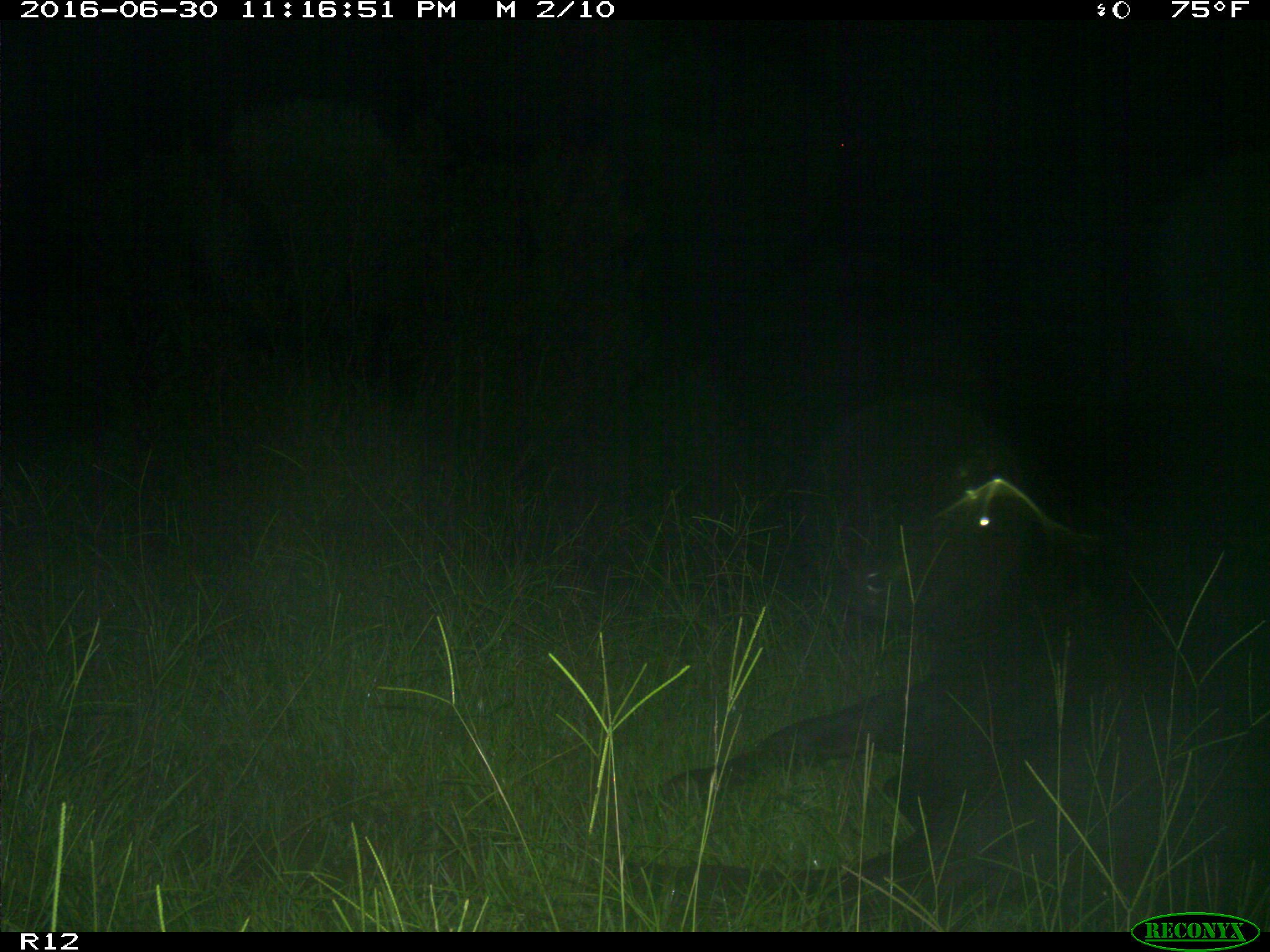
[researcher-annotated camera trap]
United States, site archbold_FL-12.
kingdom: Animalia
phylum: Chordata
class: Mammalia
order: Artiodactyla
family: Bovidae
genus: Bos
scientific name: Bos taurus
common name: domestic cow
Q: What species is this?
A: Bos taurus (domestic cow).